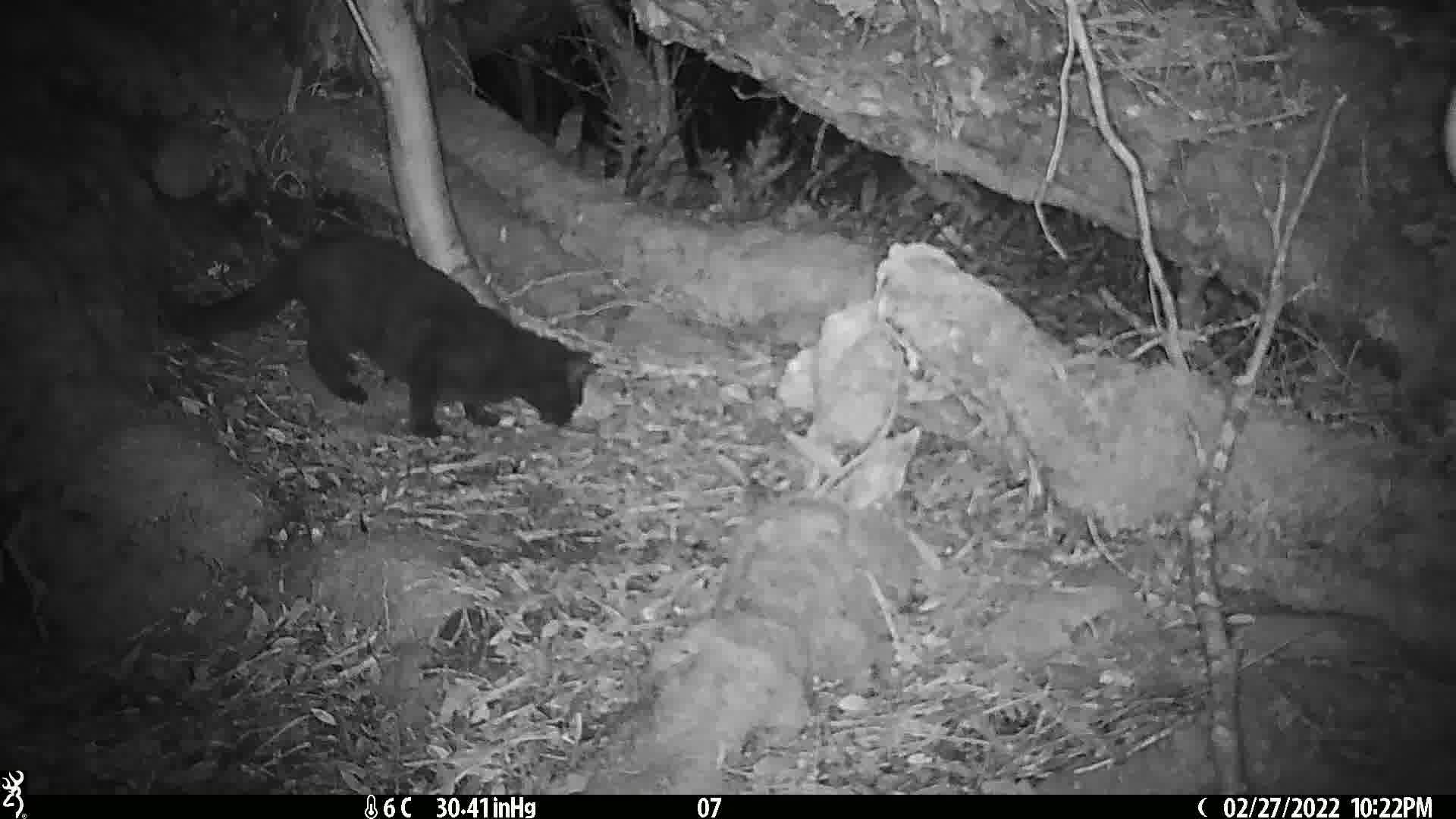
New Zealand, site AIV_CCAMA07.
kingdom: Animalia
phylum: Chordata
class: Mammalia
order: Carnivora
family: Felidae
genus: Felis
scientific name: Felis catus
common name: domestic cat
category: cat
Cat (domestic cat) (Felis catus).